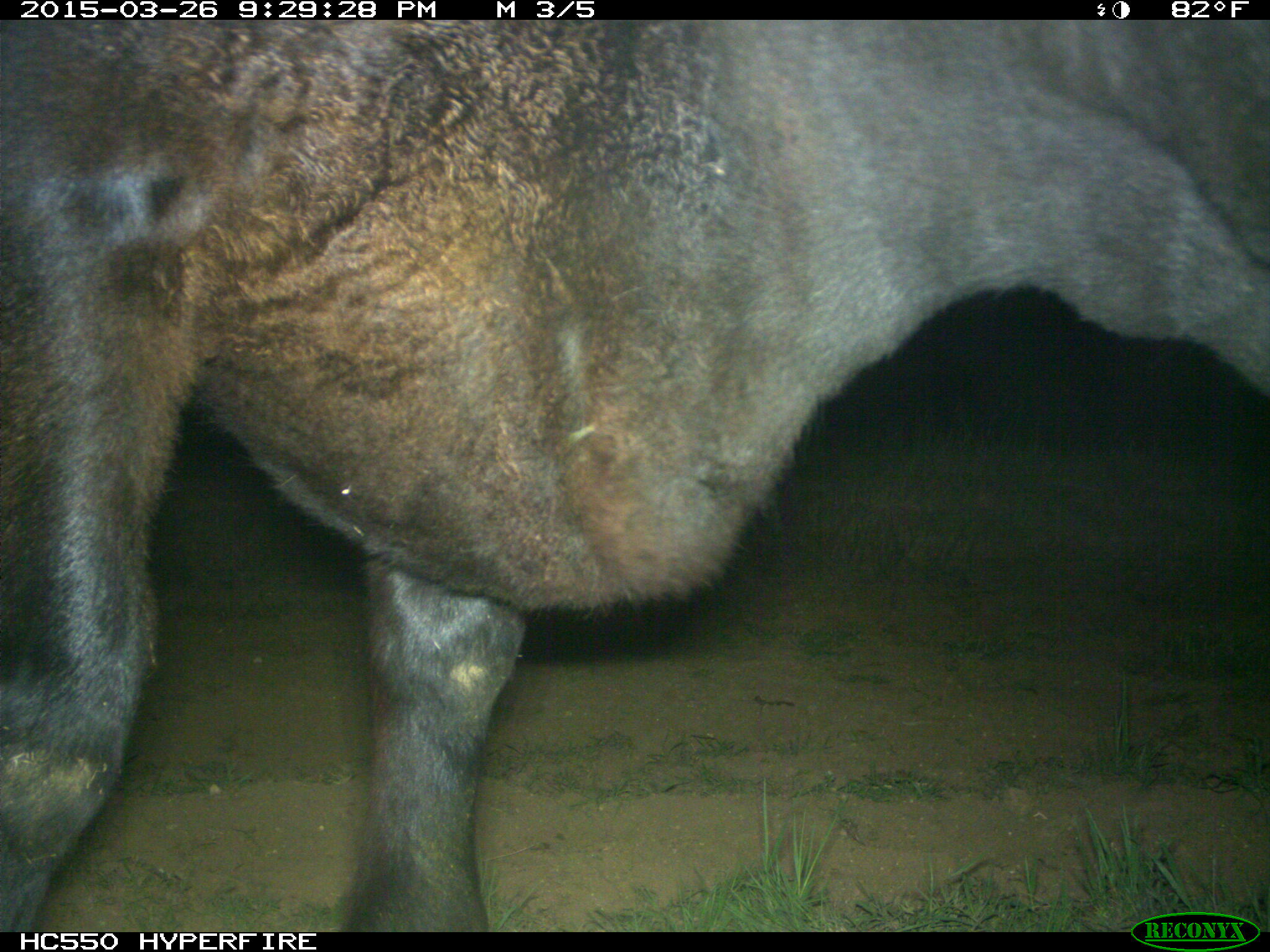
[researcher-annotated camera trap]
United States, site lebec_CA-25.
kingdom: Animalia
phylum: Chordata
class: Mammalia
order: Artiodactyla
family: Bovidae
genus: Bos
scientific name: Bos taurus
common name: domestic cow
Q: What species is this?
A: Bos taurus (domestic cow).